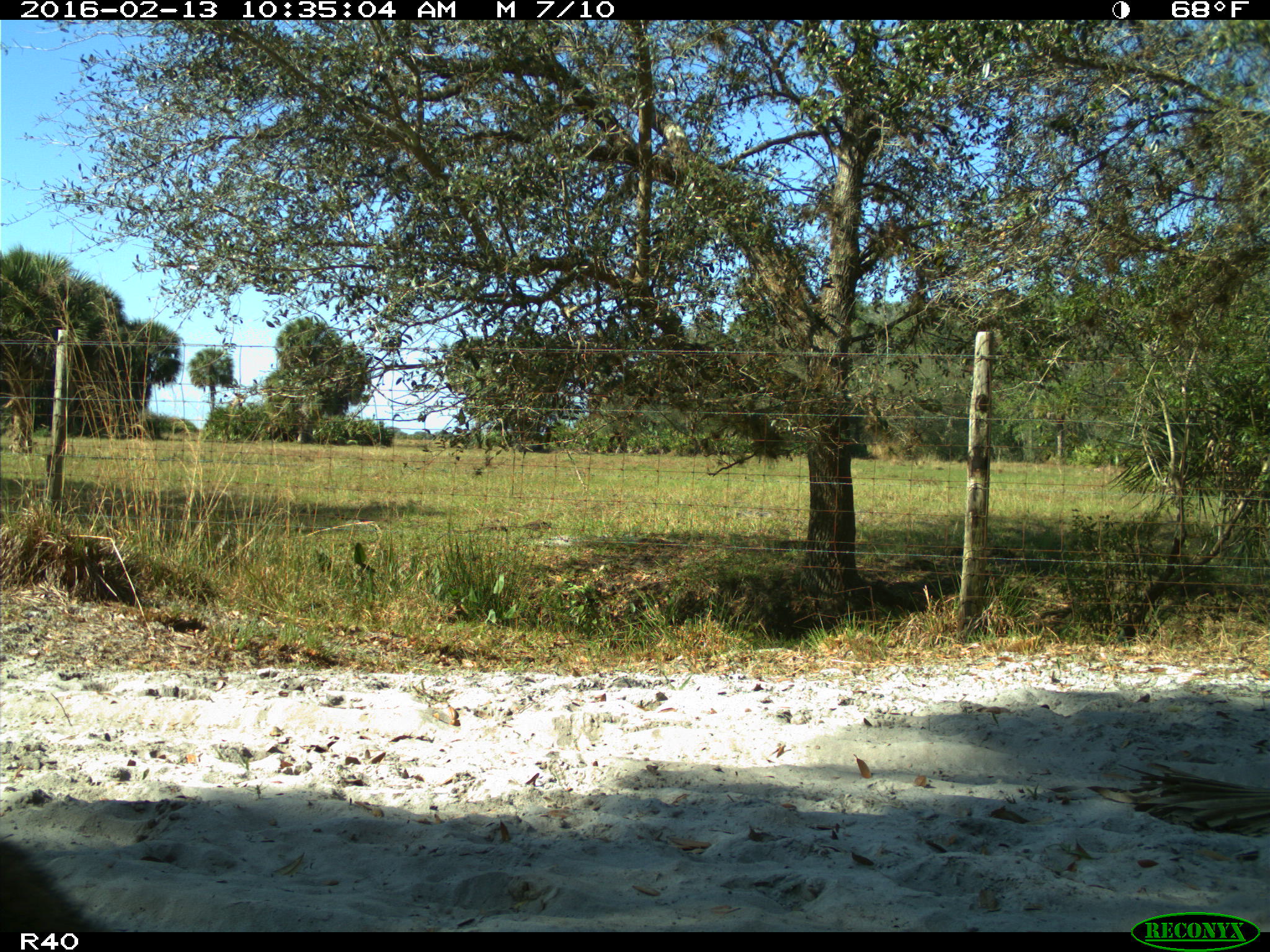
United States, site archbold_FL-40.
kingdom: Animalia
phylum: Chordata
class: Mammalia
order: Carnivora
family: Procyonidae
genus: Procyon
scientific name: Procyon lotor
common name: common raccoon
Procyon lotor (common raccoon).